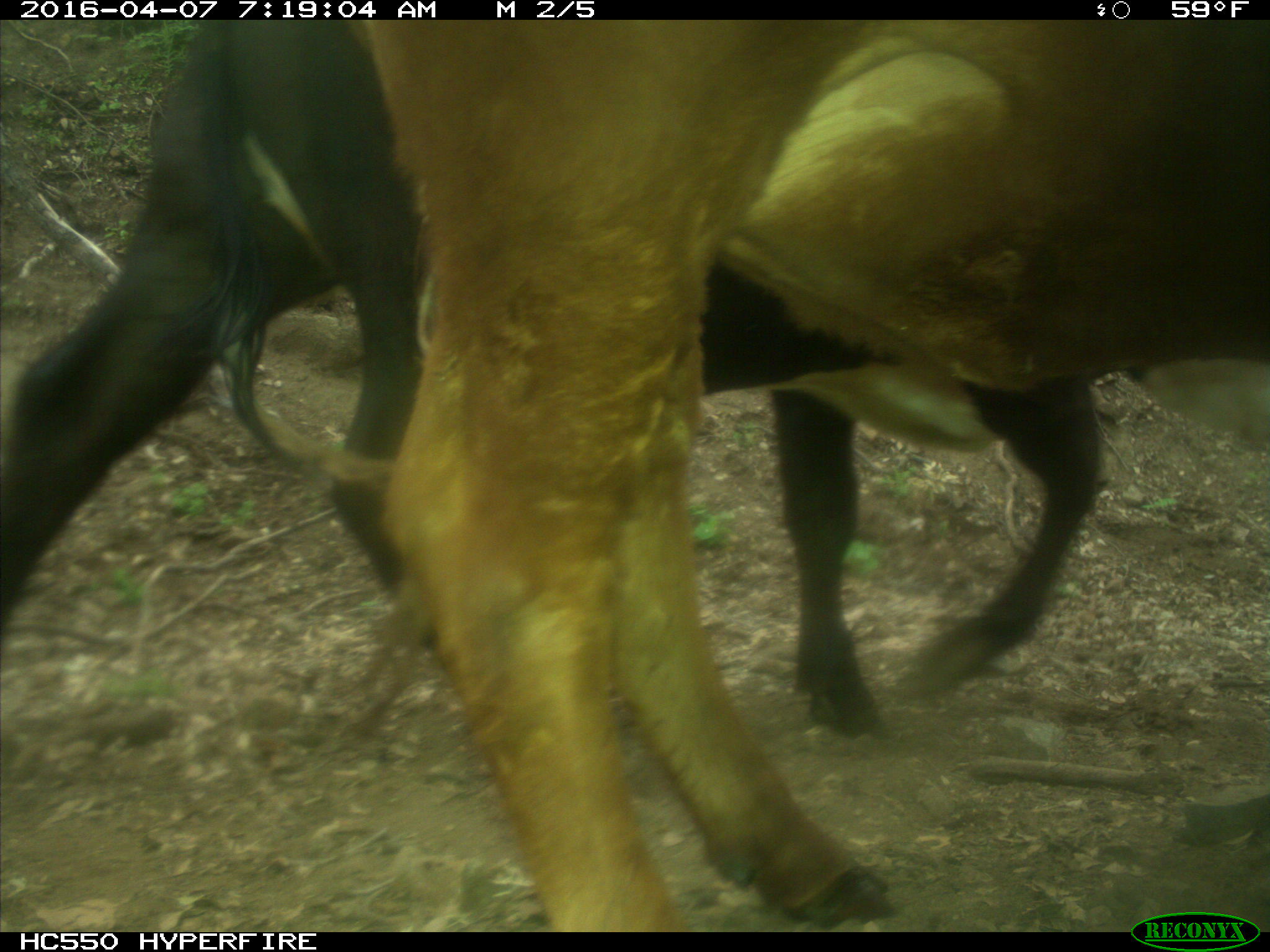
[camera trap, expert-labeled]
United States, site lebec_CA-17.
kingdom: Animalia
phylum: Chordata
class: Mammalia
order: Artiodactyla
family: Bovidae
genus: Bos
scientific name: Bos taurus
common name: domestic cow